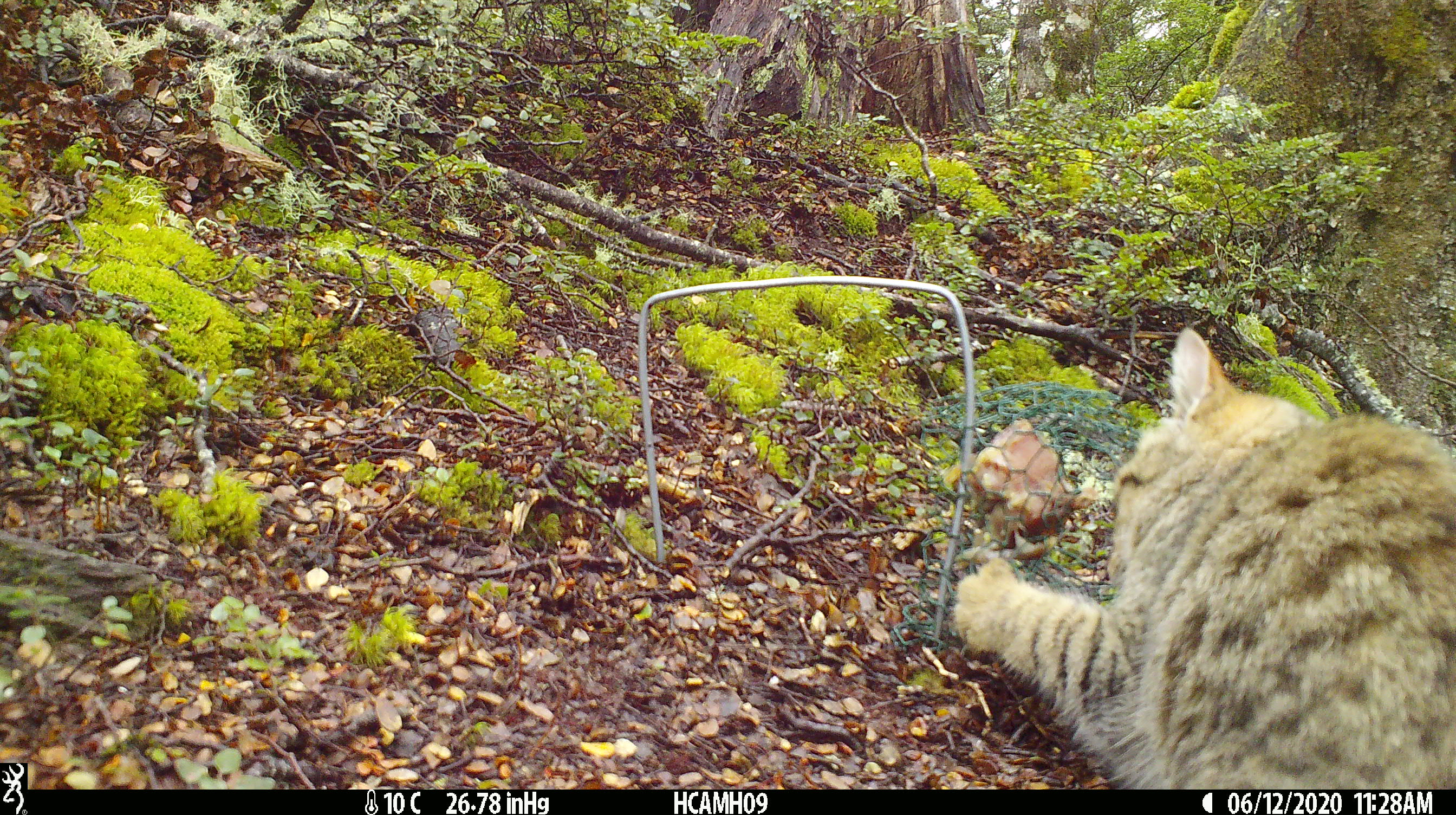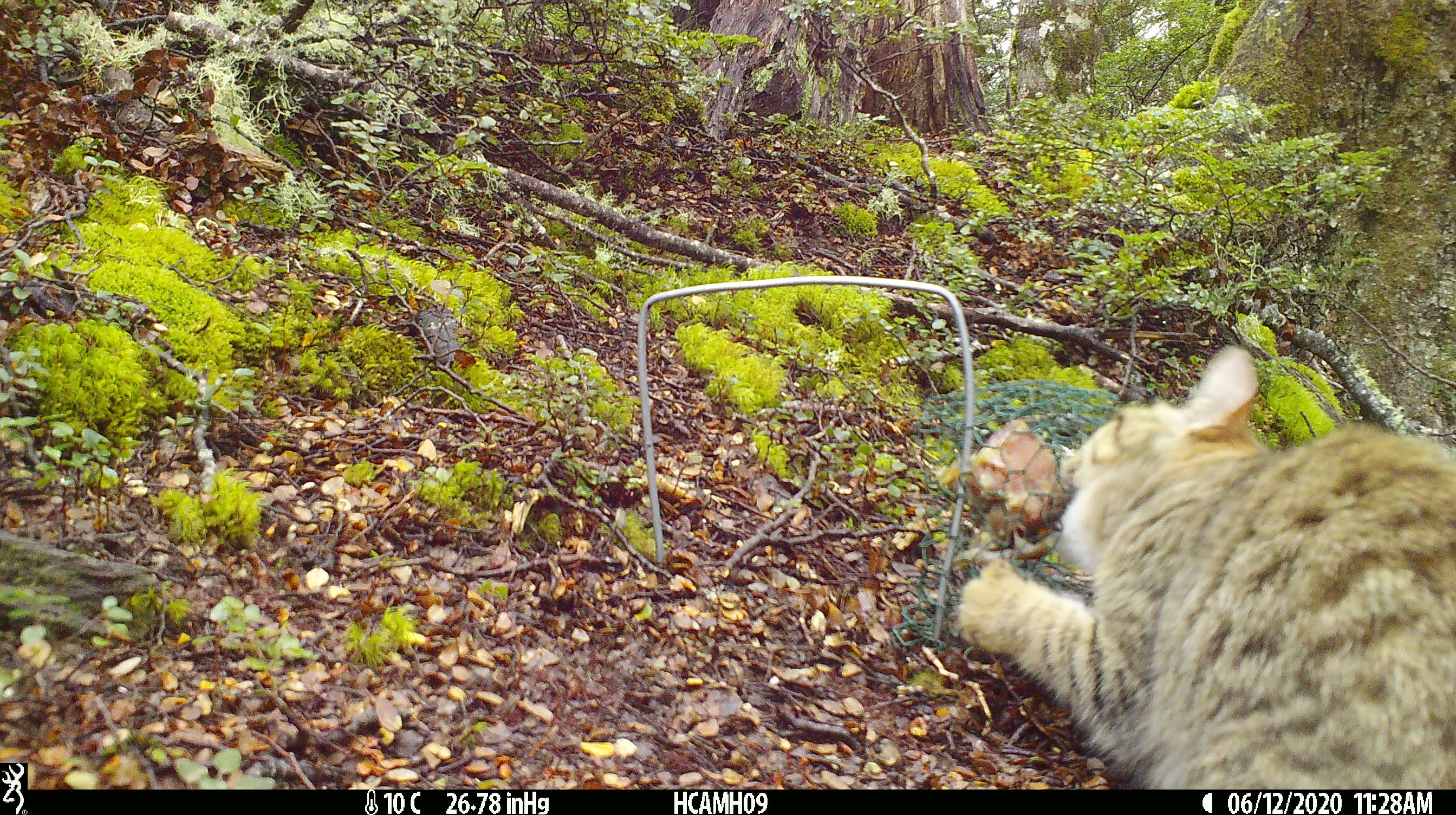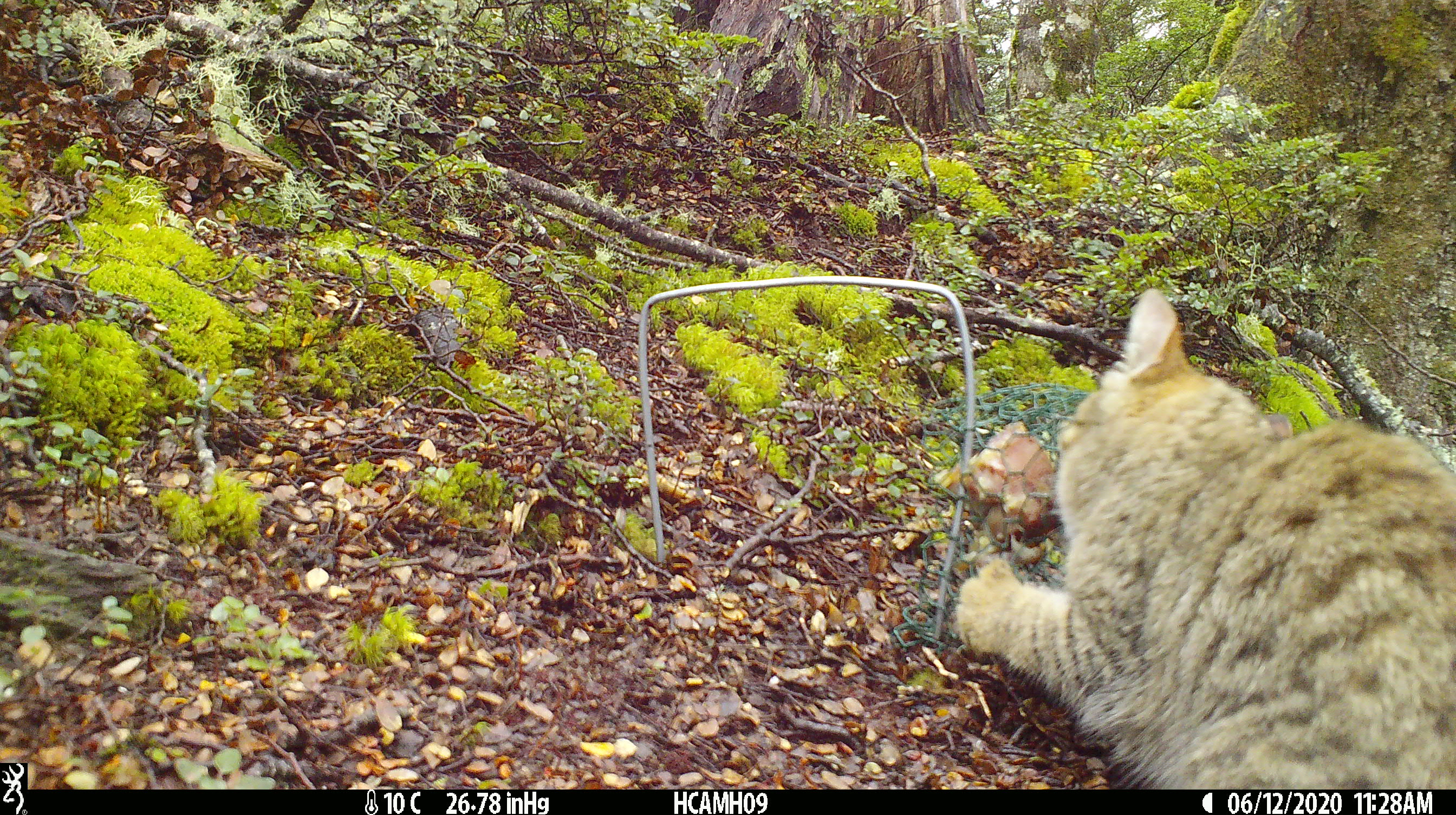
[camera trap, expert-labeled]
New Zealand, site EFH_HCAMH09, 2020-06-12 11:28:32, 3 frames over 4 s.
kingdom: Animalia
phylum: Chordata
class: Mammalia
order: Carnivora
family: Felidae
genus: Felis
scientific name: Felis catus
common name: domestic cat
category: cat